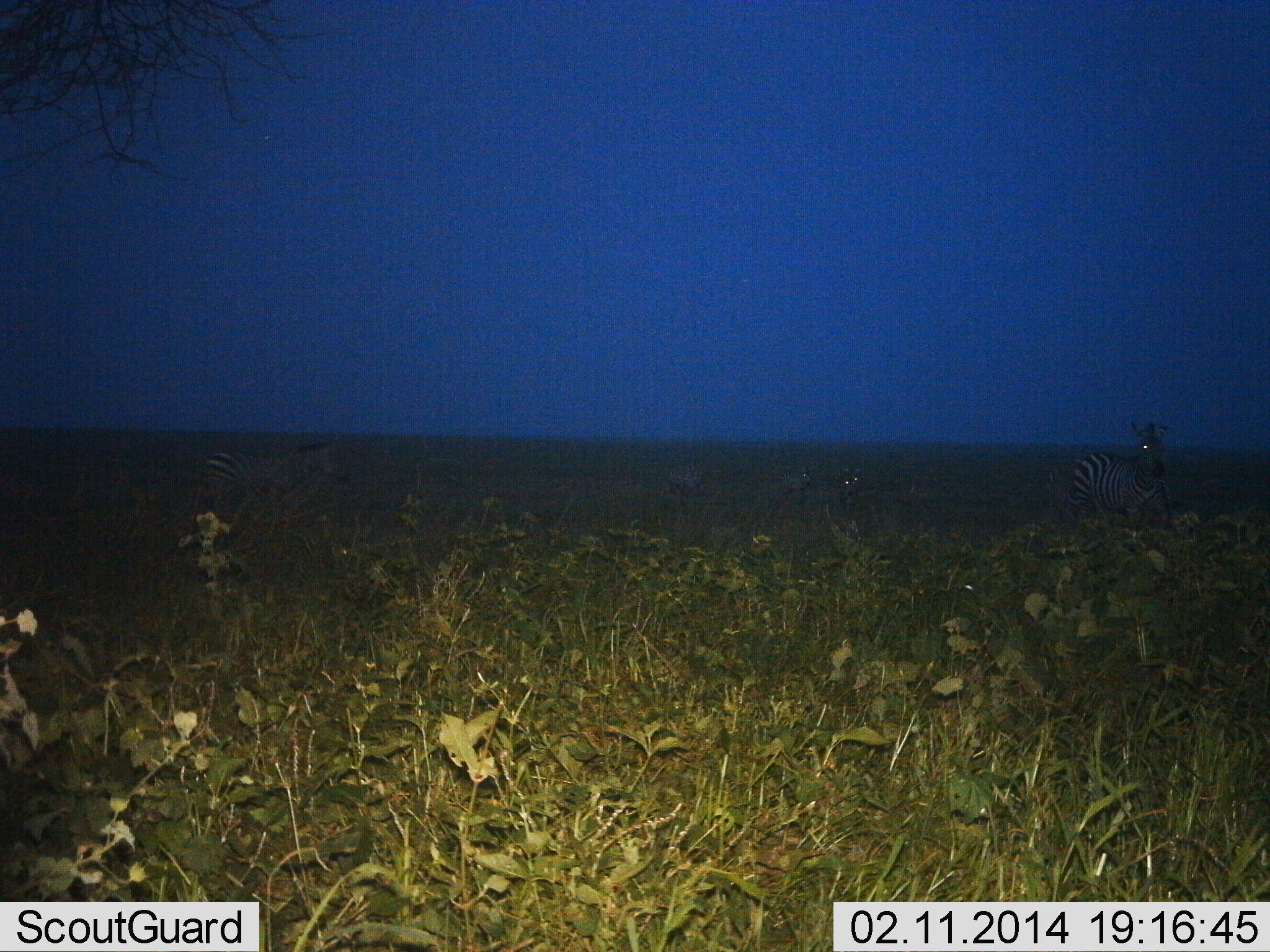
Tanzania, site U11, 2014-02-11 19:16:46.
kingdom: Animalia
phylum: Chordata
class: Mammalia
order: Perissodactyla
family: Equidae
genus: Equus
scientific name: Equus quagga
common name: plains zebra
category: zebra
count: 5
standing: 30%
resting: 10%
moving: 80%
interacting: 0%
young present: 0%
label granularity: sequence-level